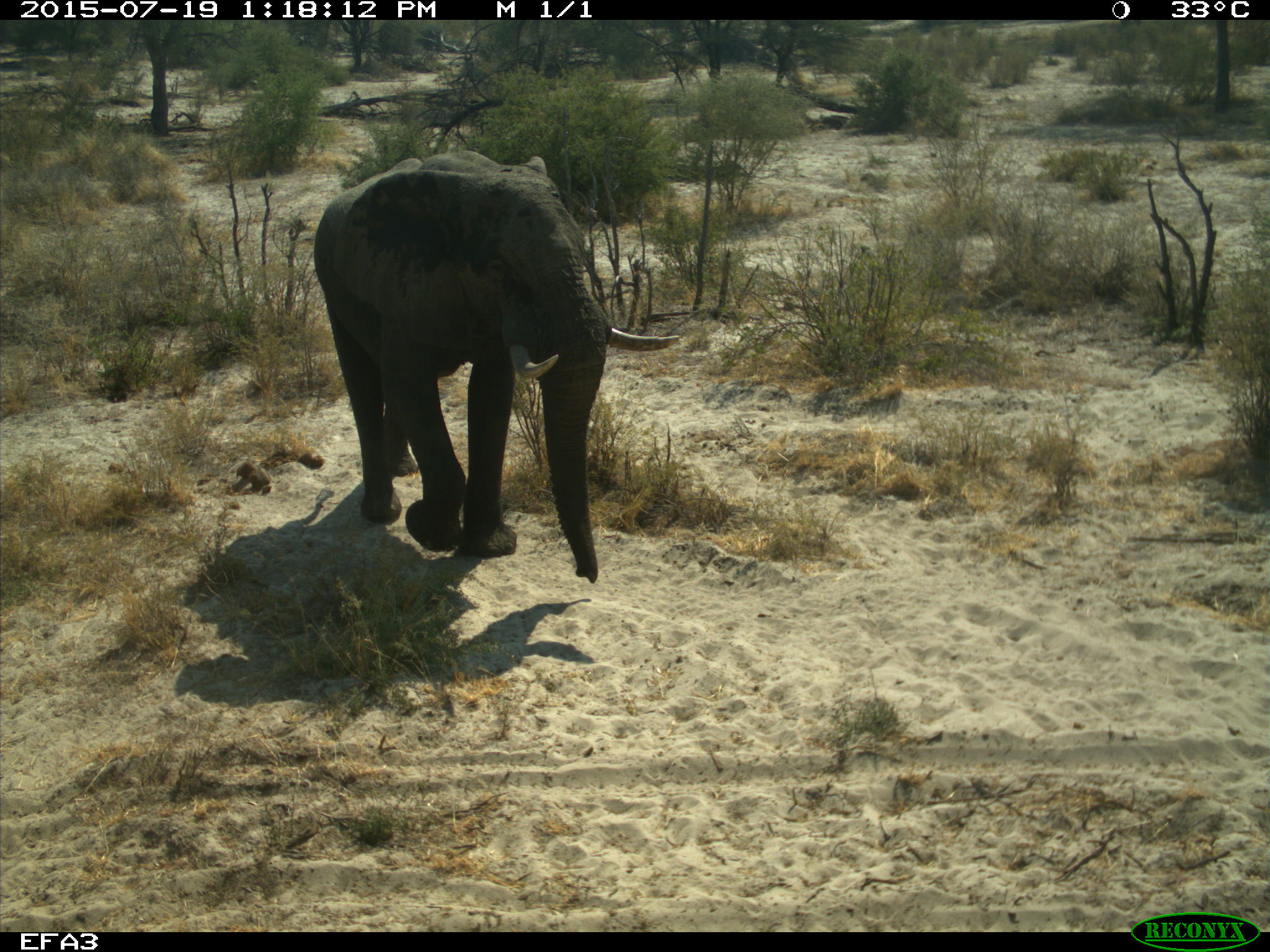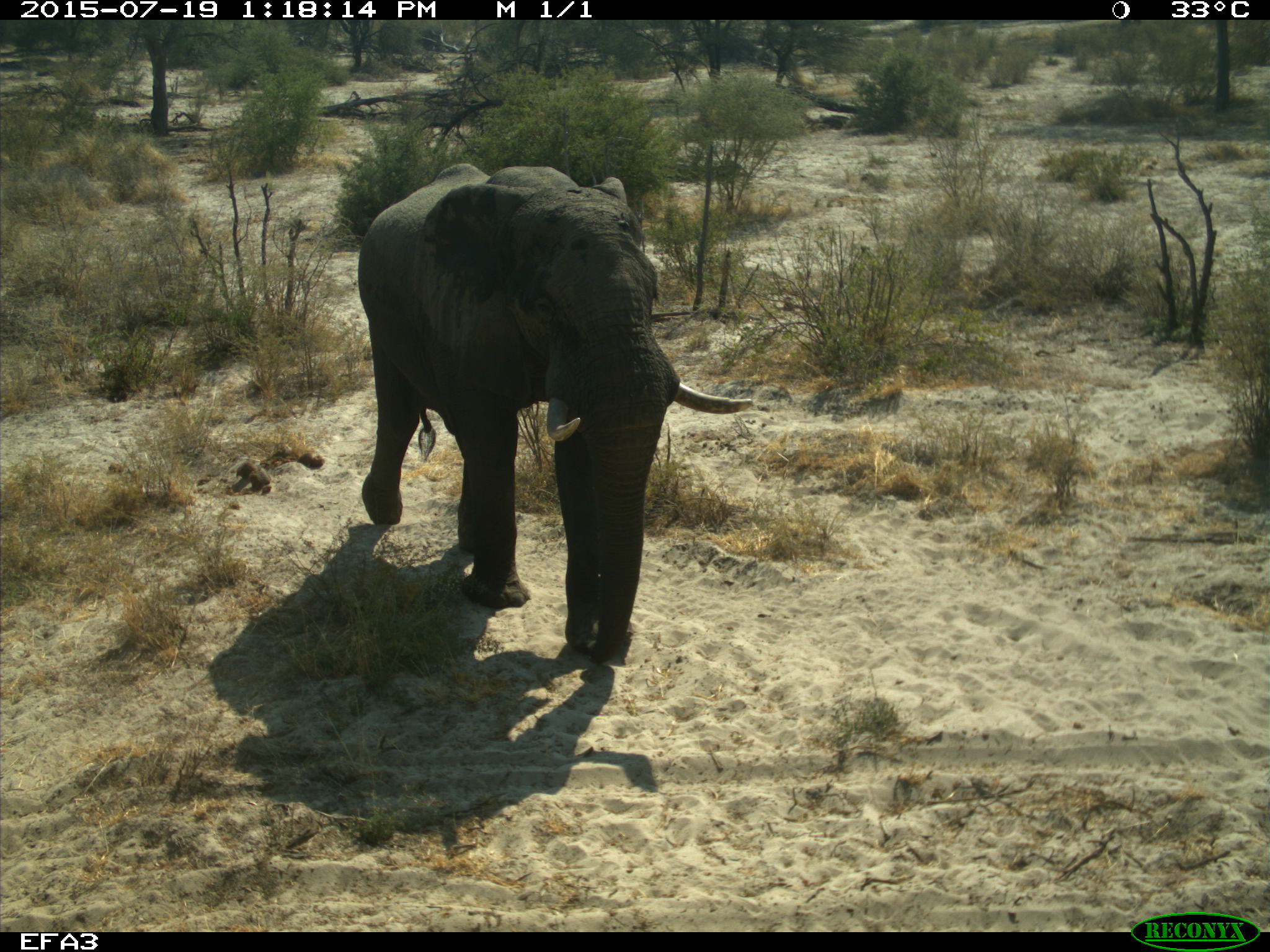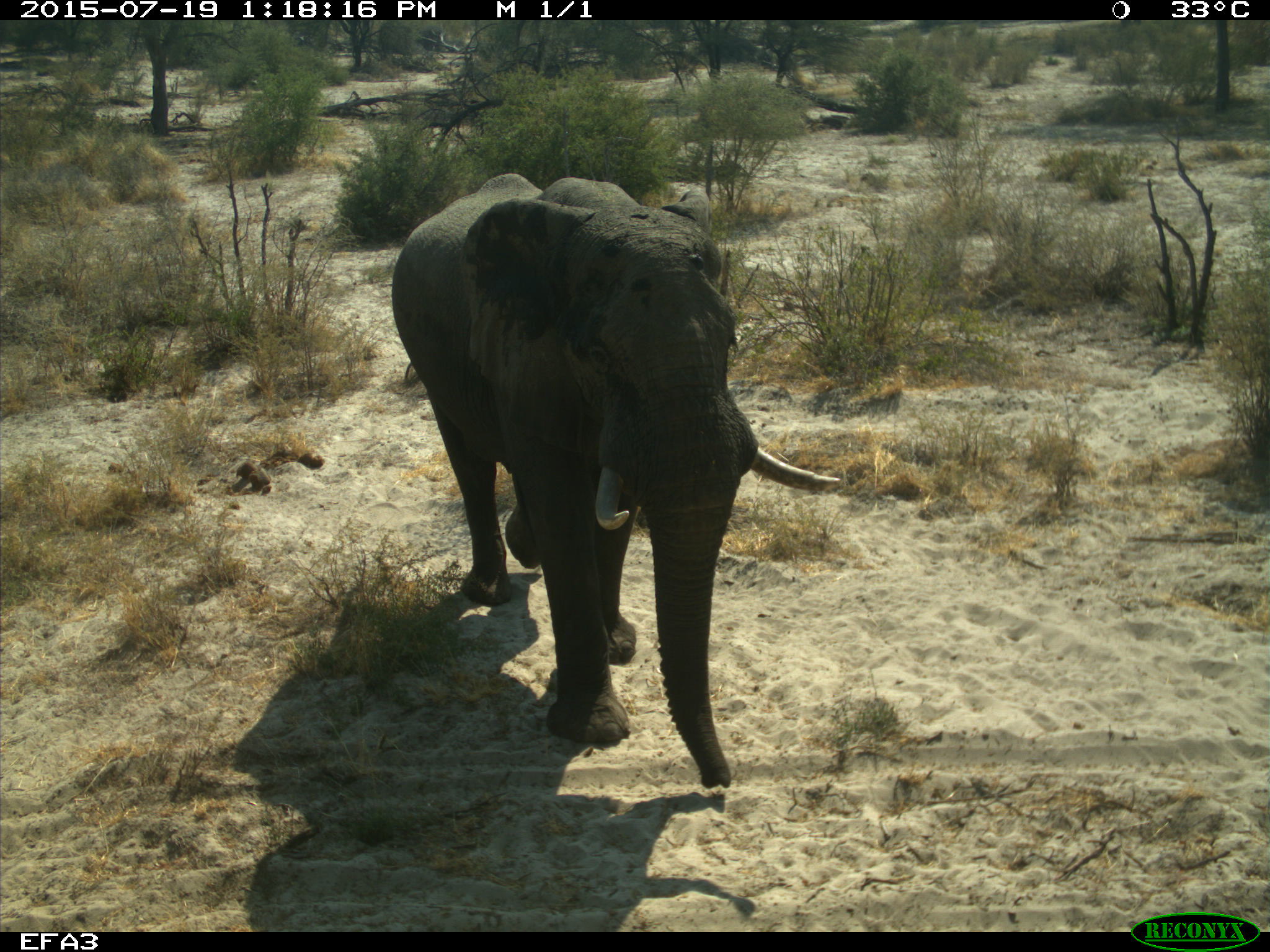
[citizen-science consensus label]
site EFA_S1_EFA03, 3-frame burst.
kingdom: Animalia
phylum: Chordata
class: Mammalia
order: Proboscidea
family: Elephantidae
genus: Loxodonta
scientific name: Loxodonta africana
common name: african bush elephant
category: elephant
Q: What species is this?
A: Elephant (african bush elephant) (Loxodonta africana).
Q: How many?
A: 1.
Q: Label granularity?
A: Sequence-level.